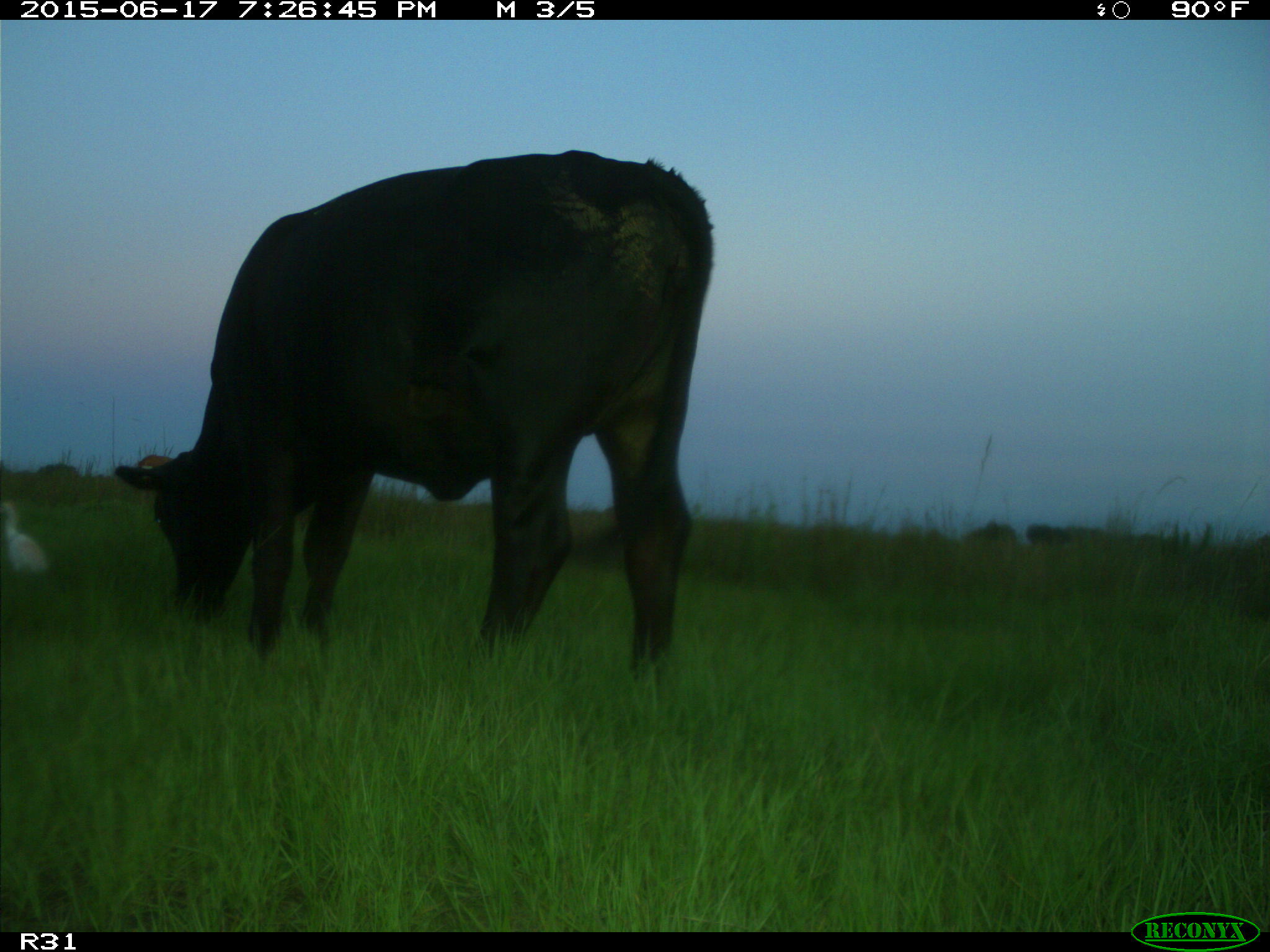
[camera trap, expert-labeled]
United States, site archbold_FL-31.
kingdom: Animalia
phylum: Chordata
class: Mammalia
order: Artiodactyla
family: Bovidae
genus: Bos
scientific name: Bos taurus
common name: domestic cow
Bos taurus (domestic cow).